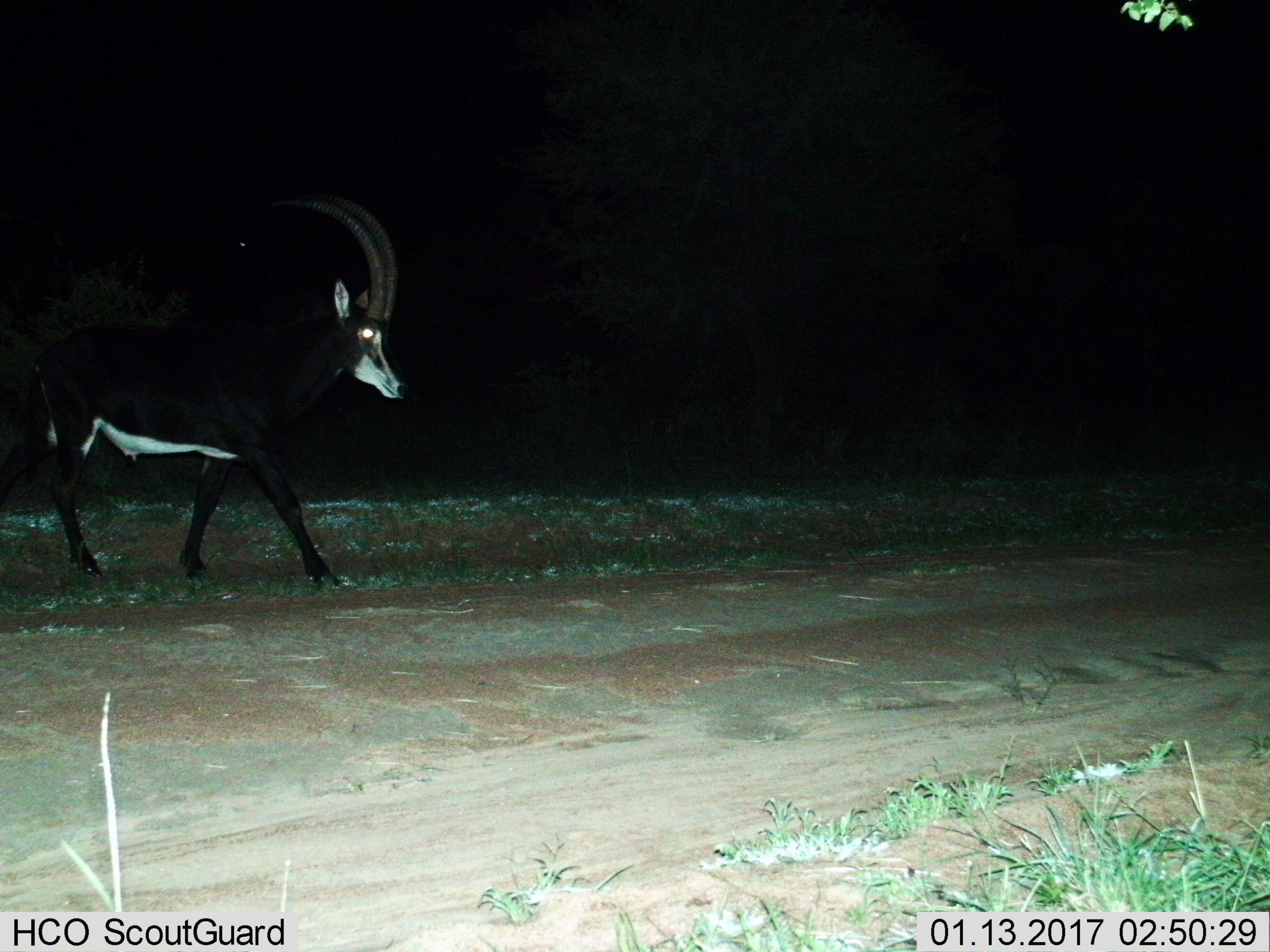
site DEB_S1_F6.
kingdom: Animalia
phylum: Chordata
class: Mammalia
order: Artiodactyla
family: Bovidae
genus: Hippotragus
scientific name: Hippotragus niger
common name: sable antelope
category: sable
Sable (sable antelope) (Hippotragus niger), count 1. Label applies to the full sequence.